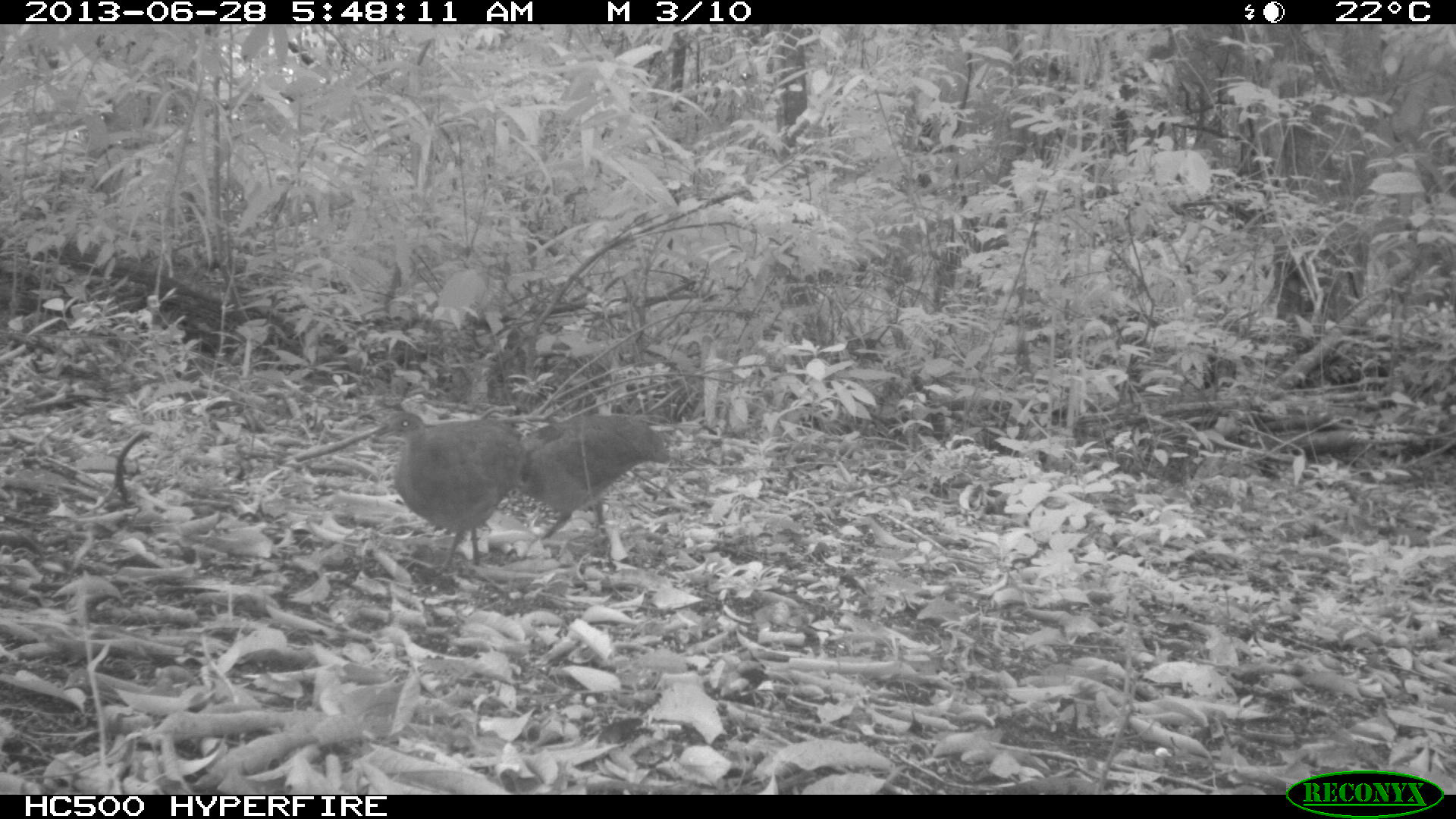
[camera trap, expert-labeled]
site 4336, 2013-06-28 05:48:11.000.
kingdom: Animalia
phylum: Chordata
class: Aves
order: Tinamiformes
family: Tinamidae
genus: Tinamus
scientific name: Tinamus major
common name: great tinamou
Tinamus major (great tinamou), count 2.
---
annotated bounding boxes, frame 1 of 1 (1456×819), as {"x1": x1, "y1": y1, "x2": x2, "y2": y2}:
tinamus major: {"x1": 374, "y1": 411, "x2": 528, "y2": 567}; {"x1": 521, "y1": 412, "x2": 671, "y2": 540}